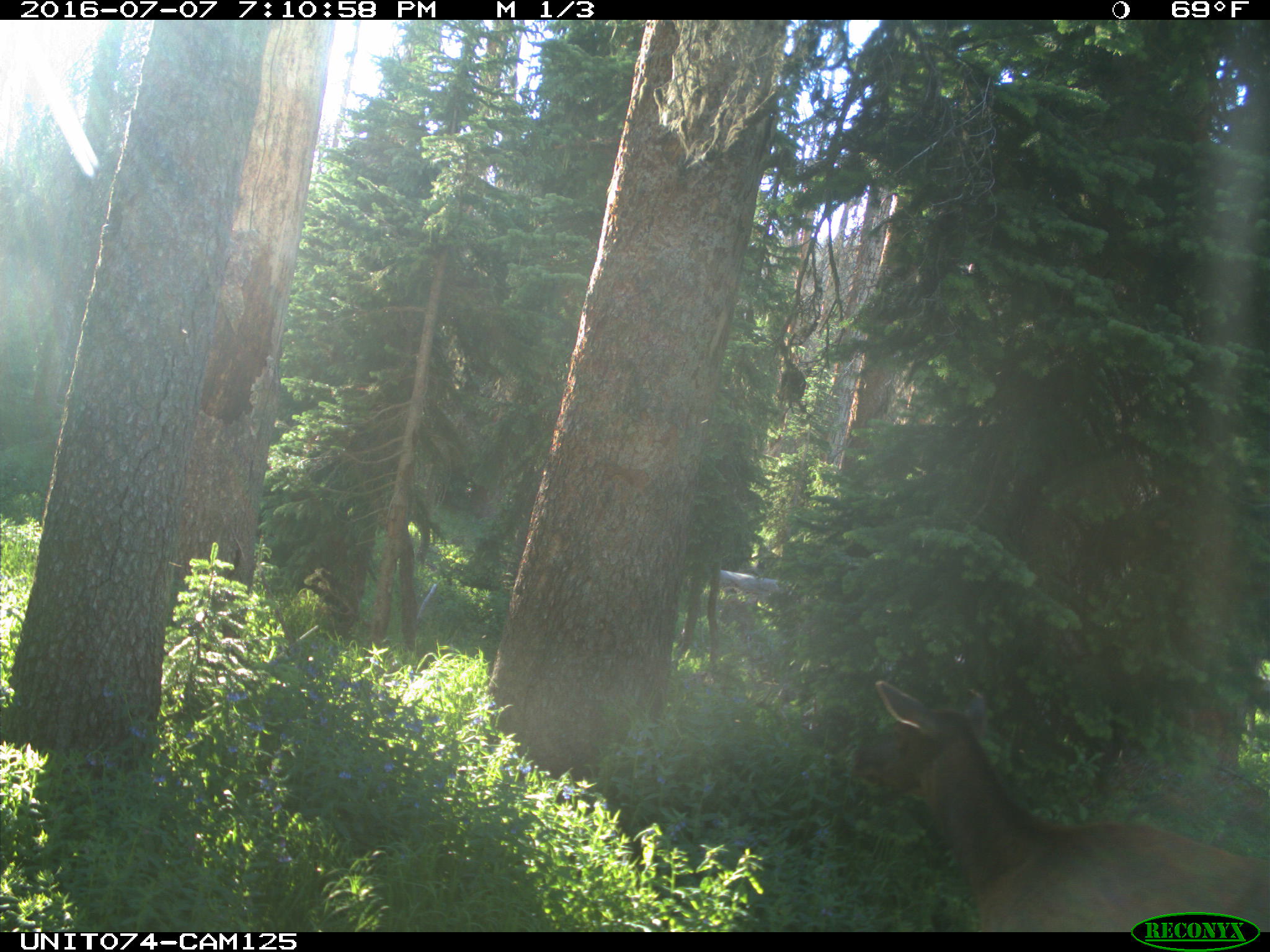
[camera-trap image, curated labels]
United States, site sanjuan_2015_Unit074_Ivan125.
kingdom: Animalia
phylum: Chordata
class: Mammalia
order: Artiodactyla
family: Cervidae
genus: Cervus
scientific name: Cervus elaphus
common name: red deer